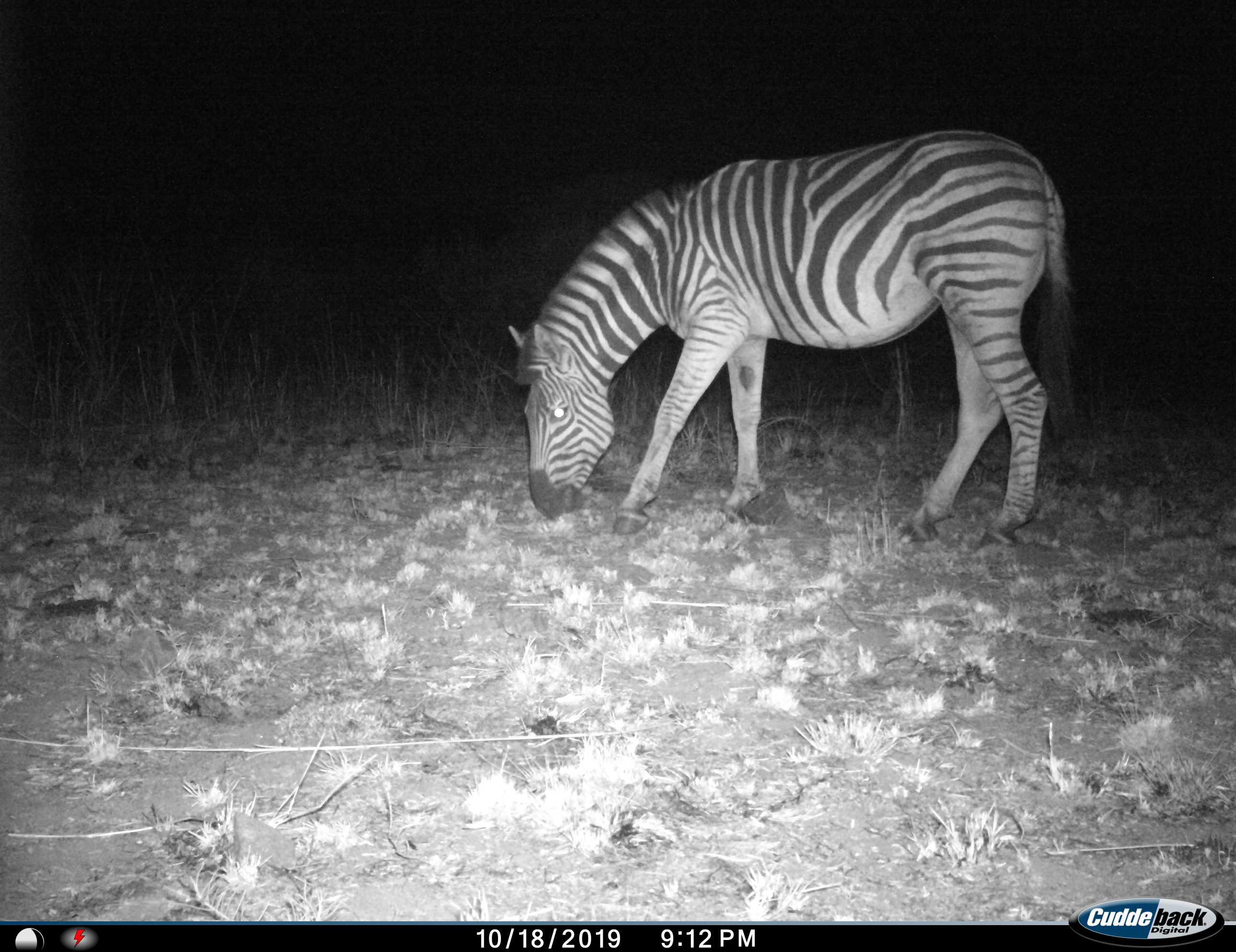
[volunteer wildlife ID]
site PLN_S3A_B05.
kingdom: Animalia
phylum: Chordata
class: Mammalia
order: Perissodactyla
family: Equidae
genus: Equus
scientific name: Equus quagga burchellii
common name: burchell's zebra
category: zebraburchells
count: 1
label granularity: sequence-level